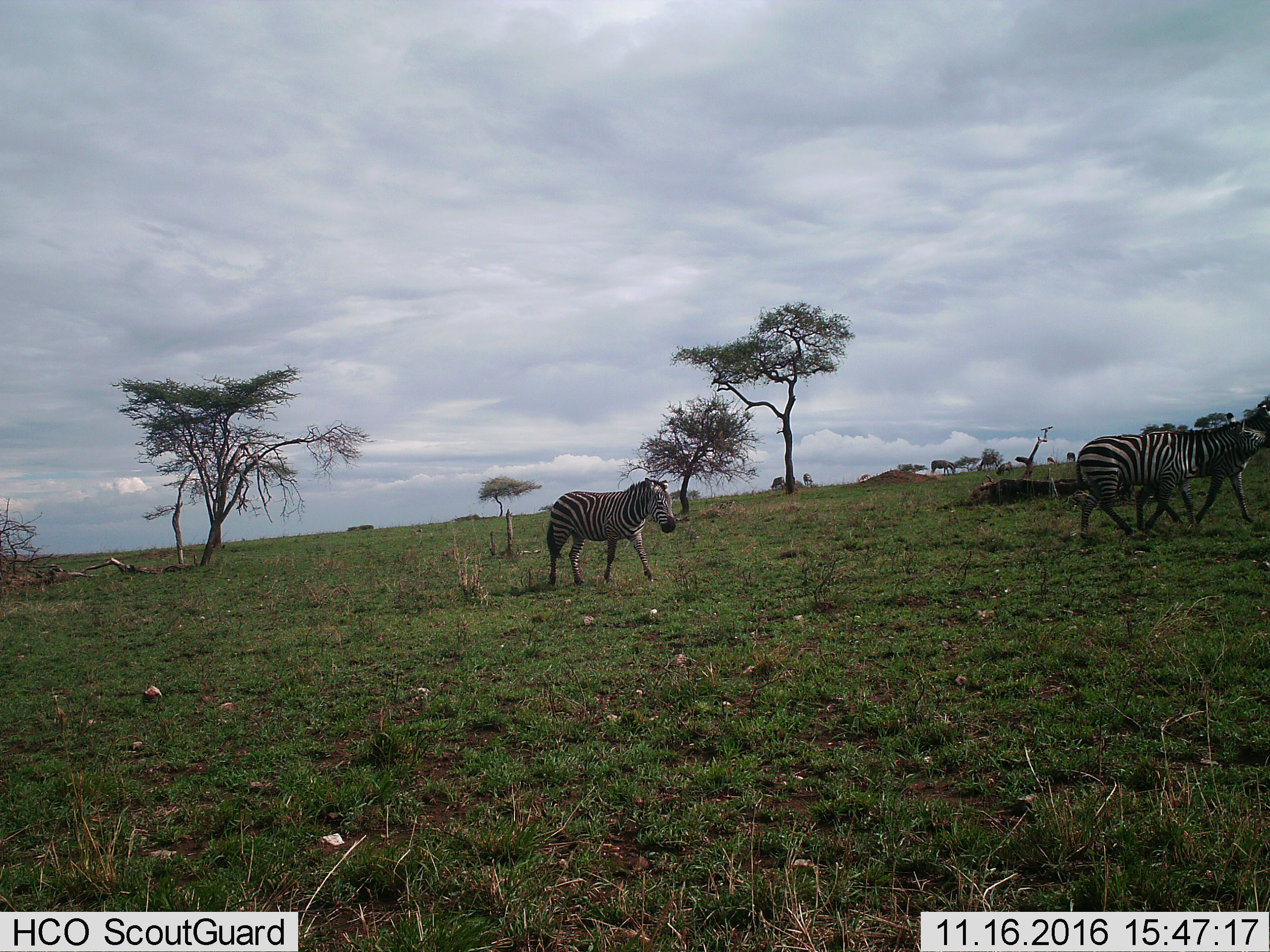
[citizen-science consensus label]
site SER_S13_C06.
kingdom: Animalia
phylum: Chordata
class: Mammalia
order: Perissodactyla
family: Equidae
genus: Equus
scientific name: Equus quagga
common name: plains zebra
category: zebraplains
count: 7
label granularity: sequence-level